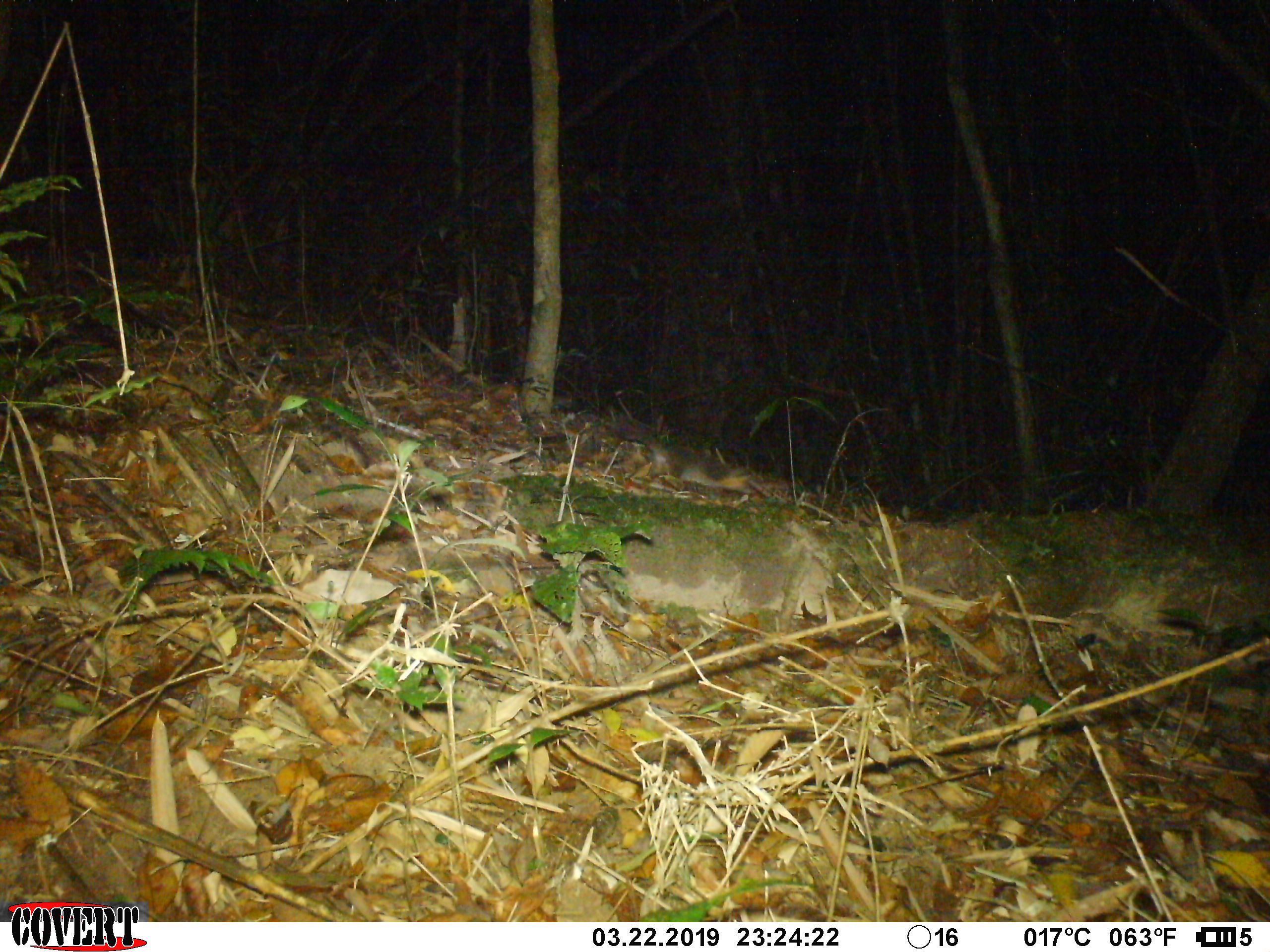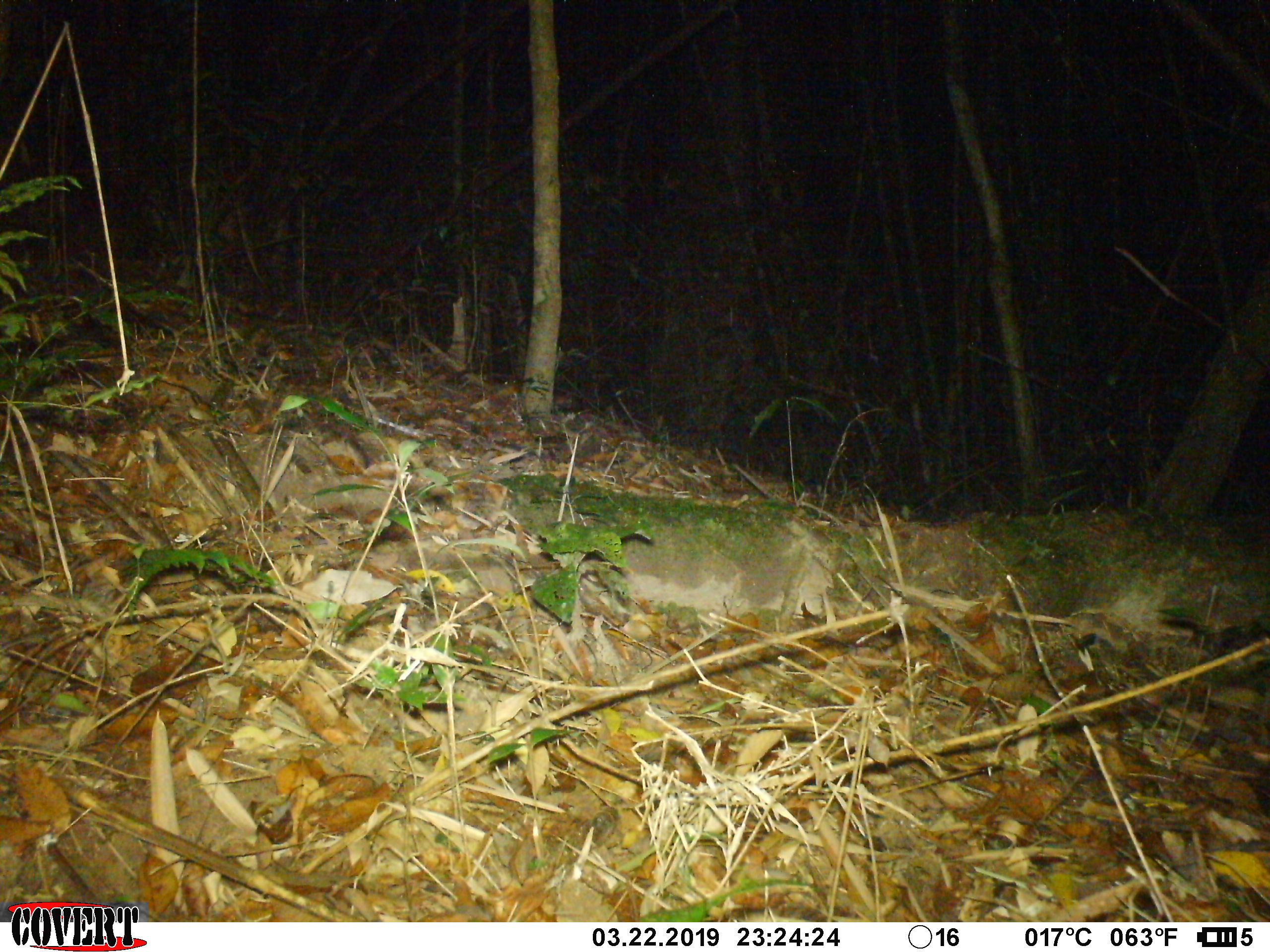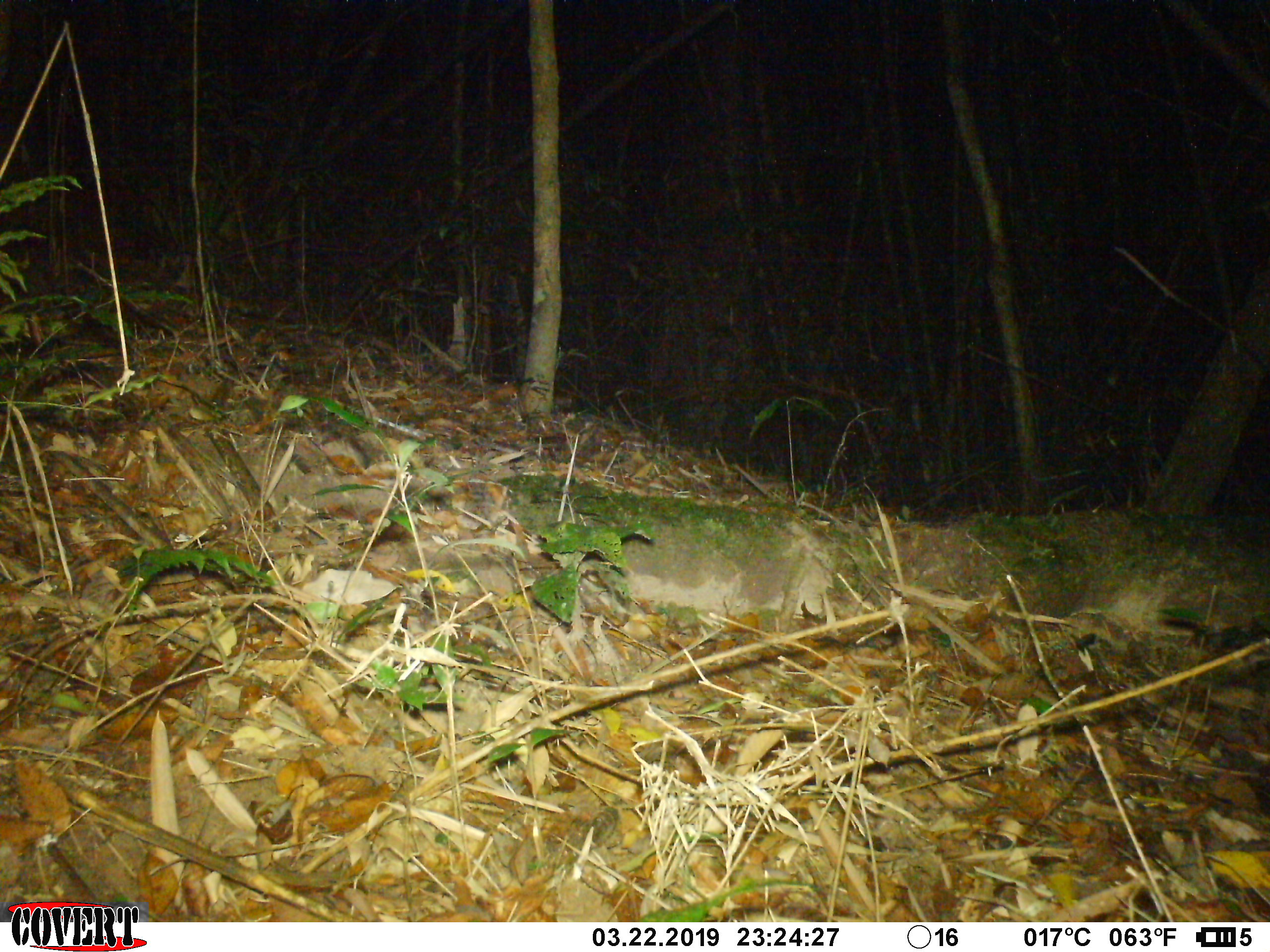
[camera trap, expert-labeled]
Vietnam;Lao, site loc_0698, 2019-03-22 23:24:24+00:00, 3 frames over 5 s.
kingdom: Animalia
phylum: Chordata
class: Mammalia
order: Carnivora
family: Mustelidae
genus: Melogale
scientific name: Melogale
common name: ferret badger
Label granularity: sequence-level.